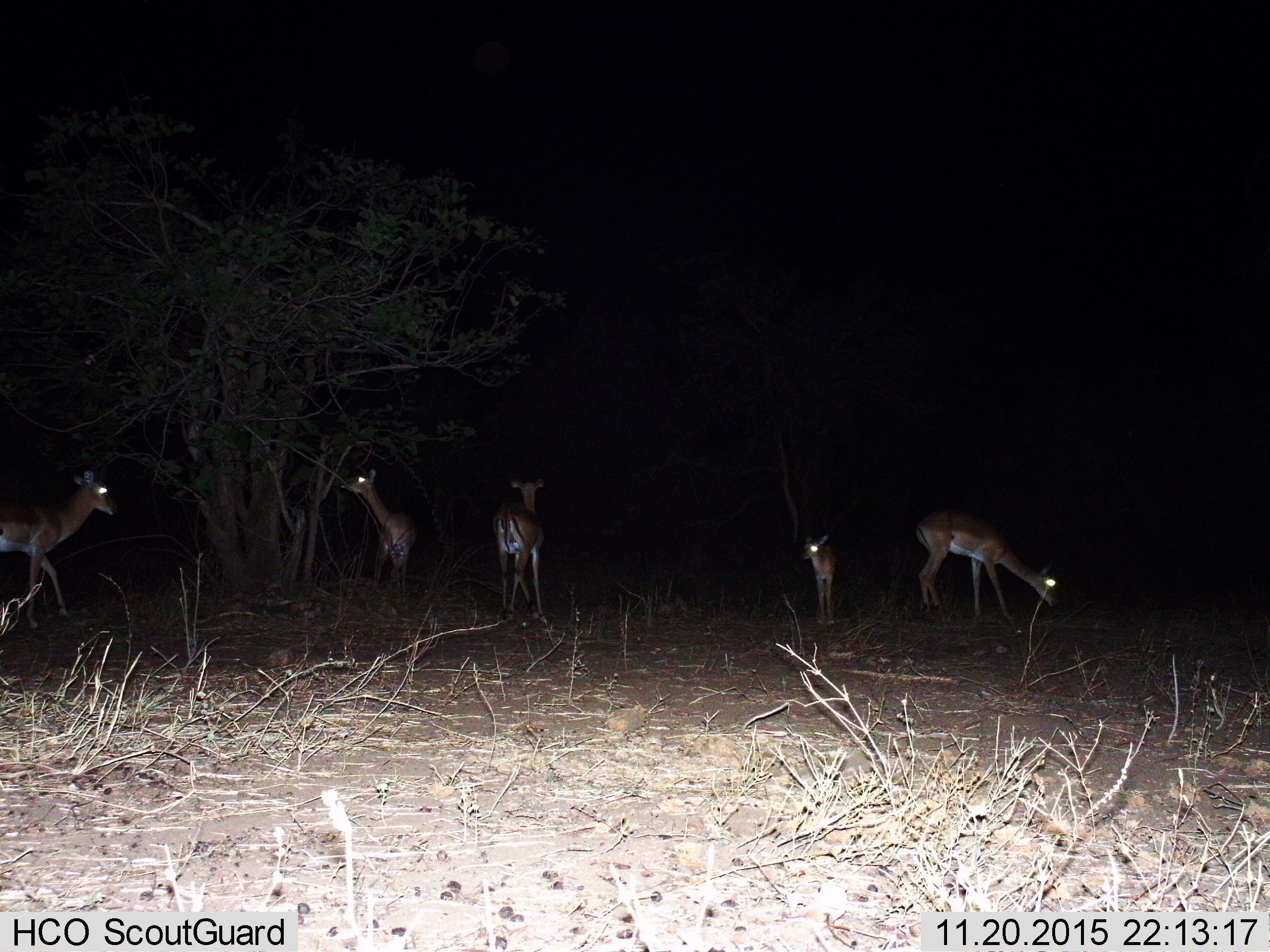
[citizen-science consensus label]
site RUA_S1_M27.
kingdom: Animalia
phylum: Chordata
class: Mammalia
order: Artiodactyla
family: Bovidae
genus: Aepyceros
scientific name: Aepyceros melampus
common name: impala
Impala (Aepyceros melampus), count 5. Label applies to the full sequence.